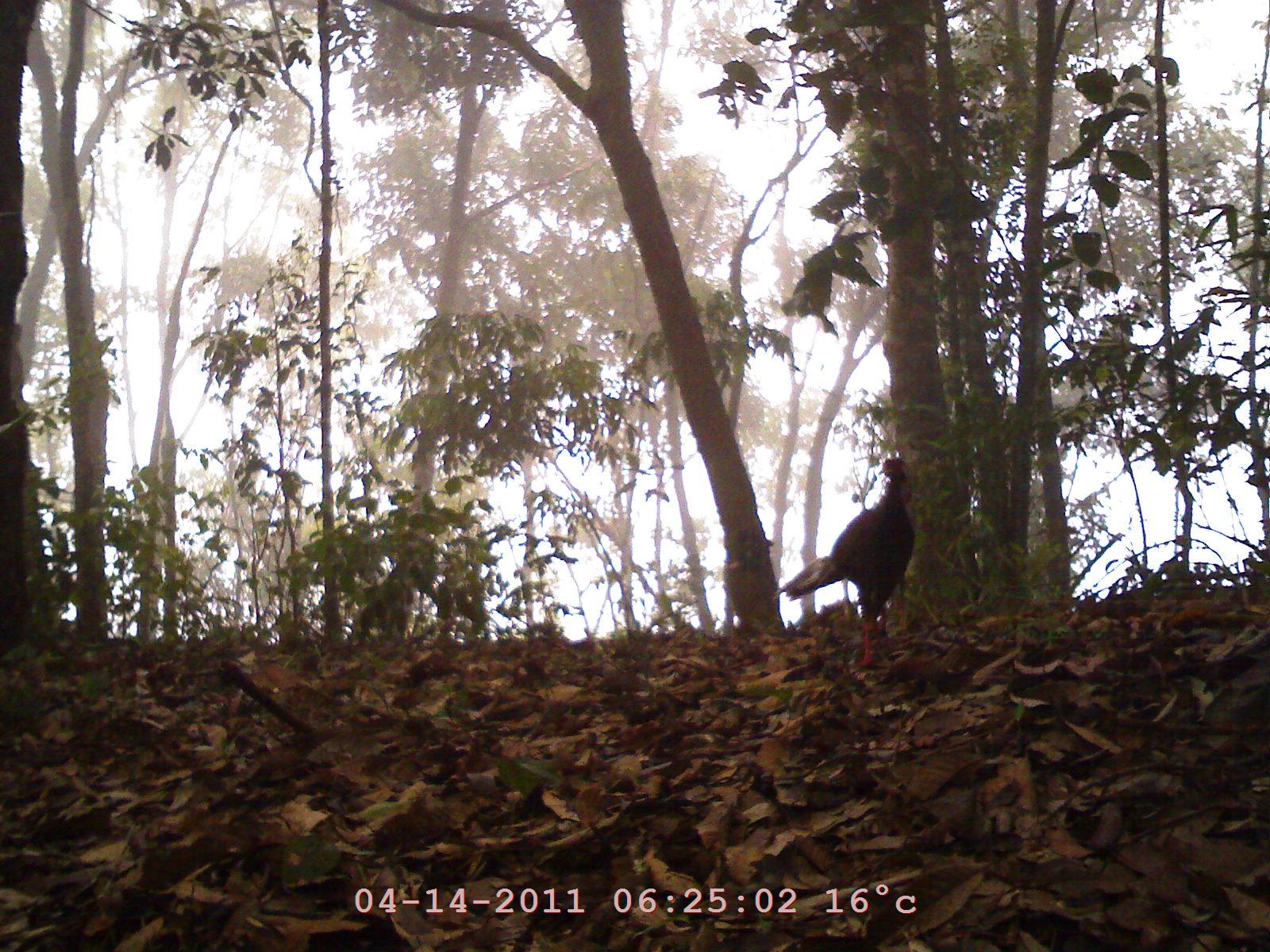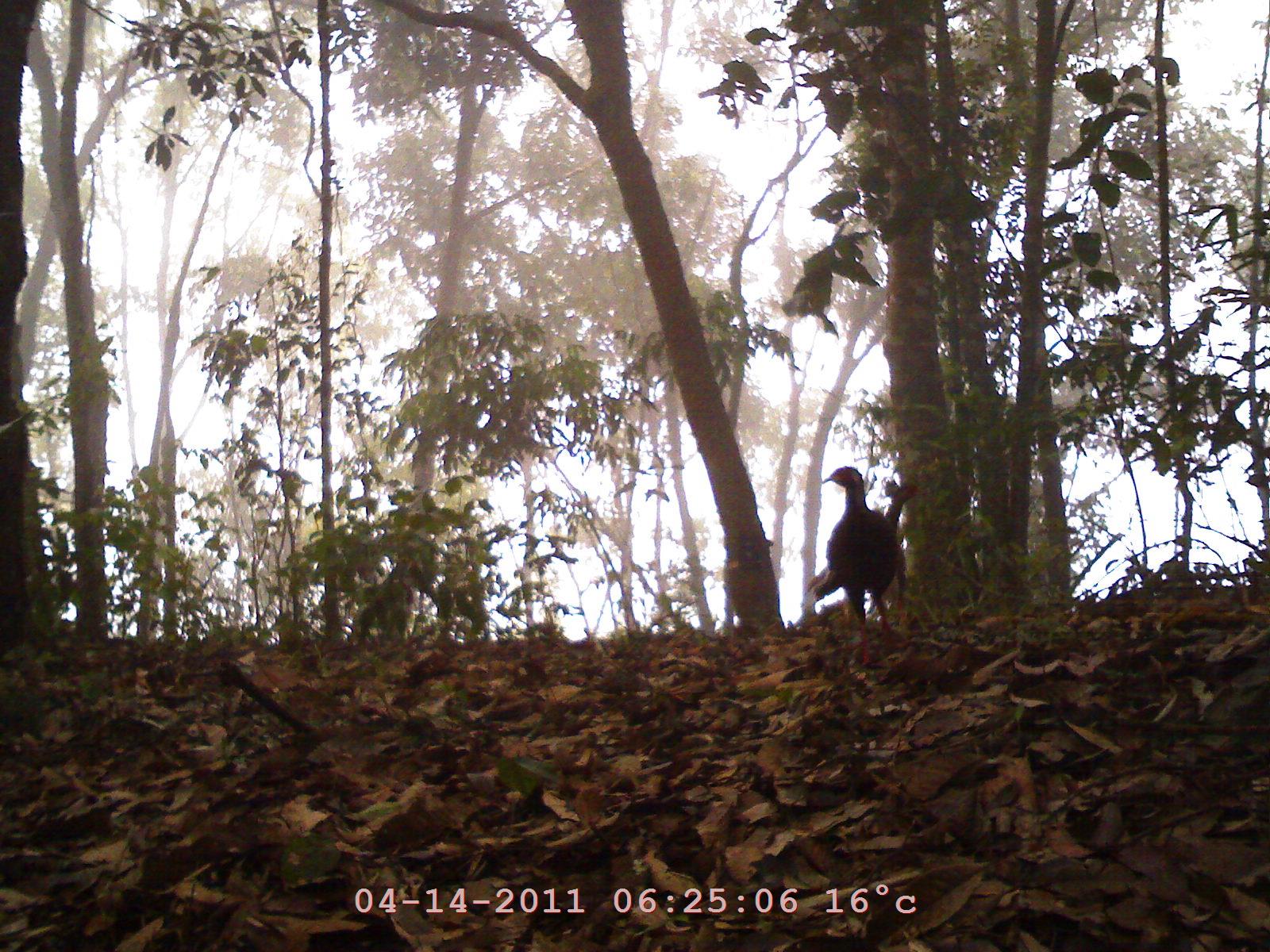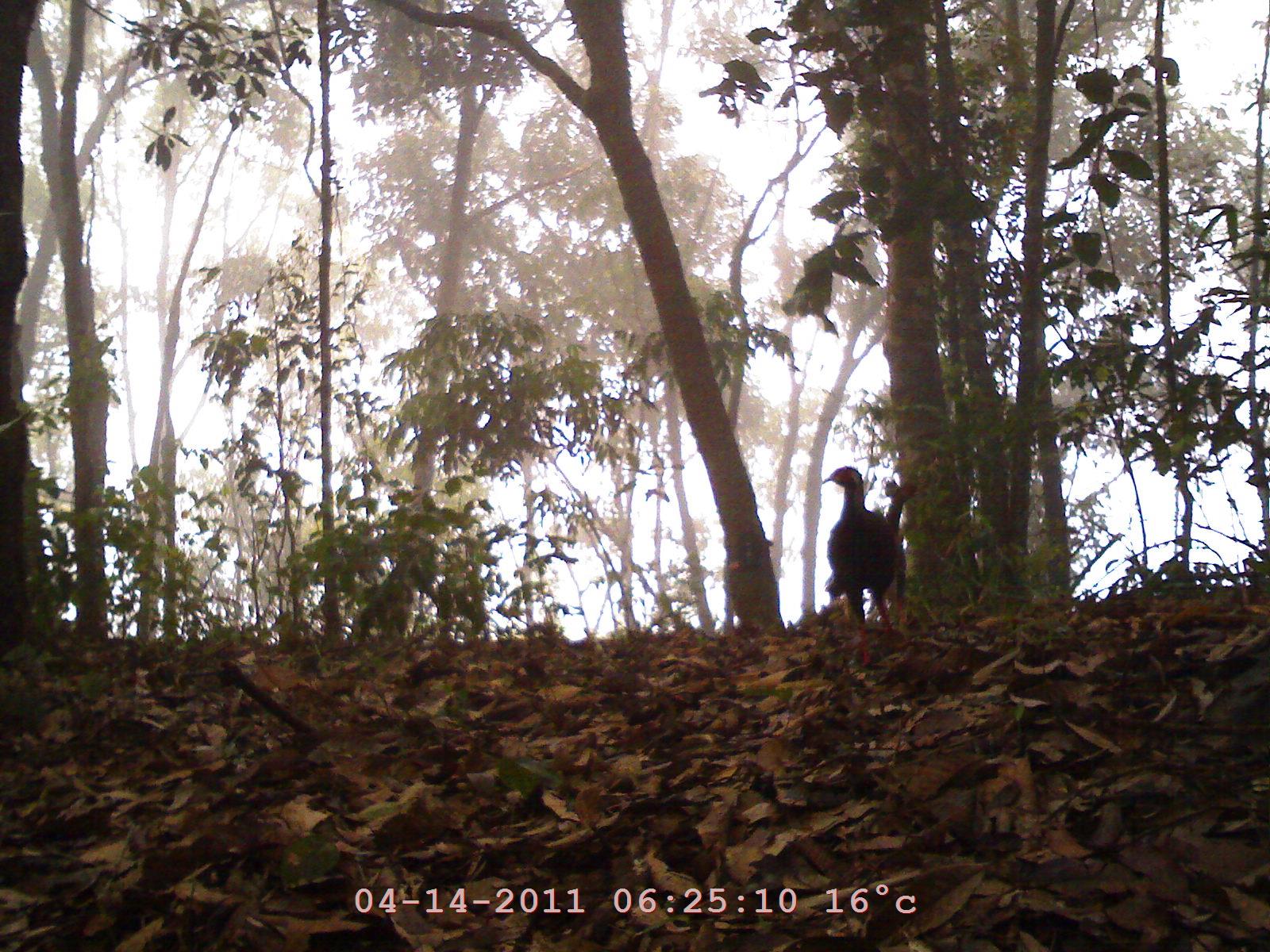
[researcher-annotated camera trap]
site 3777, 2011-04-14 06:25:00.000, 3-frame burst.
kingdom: Animalia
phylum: Chordata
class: Aves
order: Galliformes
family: Phasianidae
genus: Lophura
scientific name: Lophura nycthemera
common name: silver pheasant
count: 1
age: adult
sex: male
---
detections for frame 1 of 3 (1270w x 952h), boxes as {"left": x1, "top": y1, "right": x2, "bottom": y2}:
lophura nycthemera: {"left": 772, "top": 458, "right": 916, "bottom": 668}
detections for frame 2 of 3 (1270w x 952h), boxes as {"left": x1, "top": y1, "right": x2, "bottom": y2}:
lophura nycthemera: {"left": 821, "top": 466, "right": 906, "bottom": 664}; {"left": 807, "top": 482, "right": 928, "bottom": 620}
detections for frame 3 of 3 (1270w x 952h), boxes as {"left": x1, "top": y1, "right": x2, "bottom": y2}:
lophura nycthemera: {"left": 820, "top": 465, "right": 904, "bottom": 666}